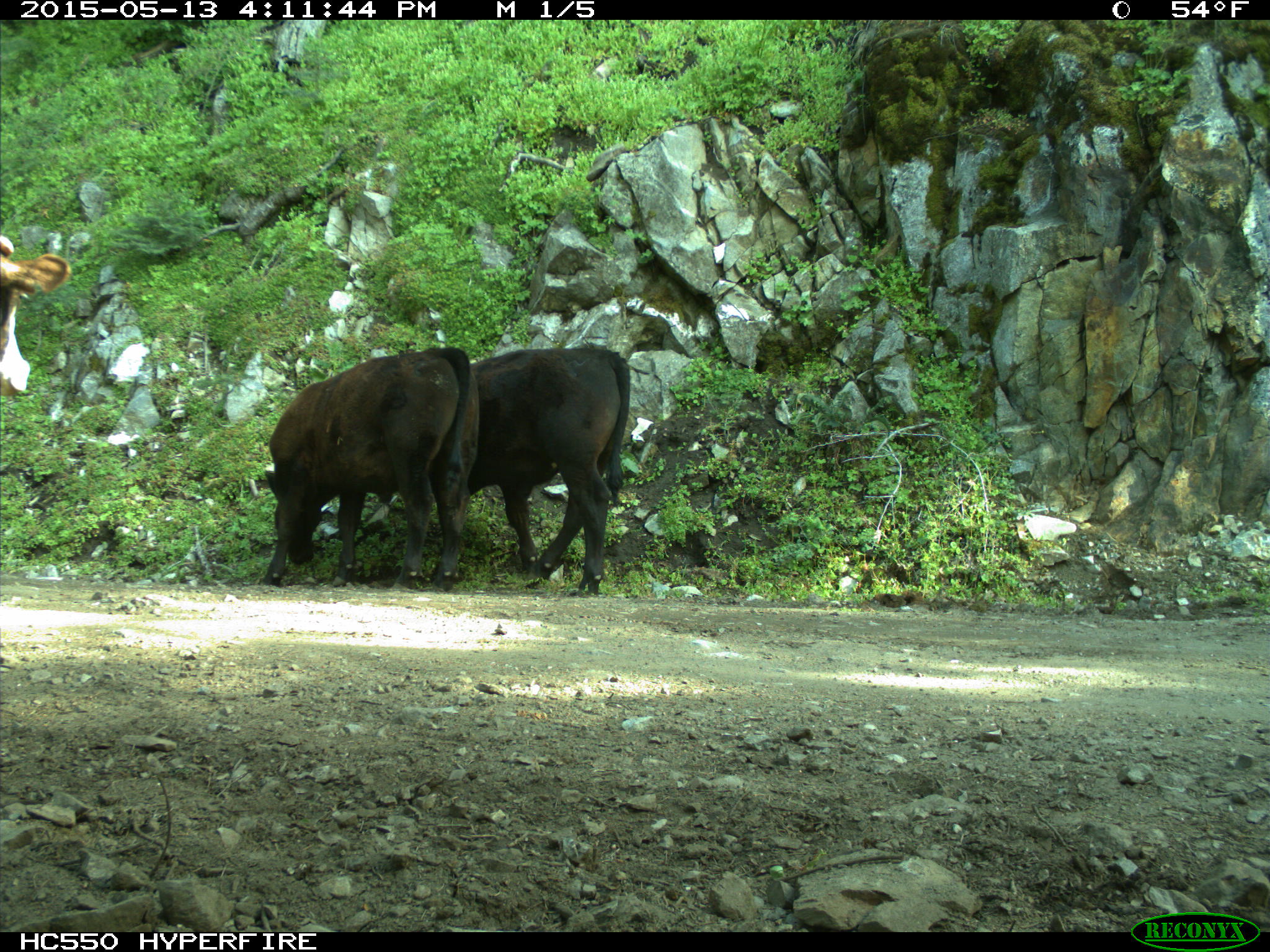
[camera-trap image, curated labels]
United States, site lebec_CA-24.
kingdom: Animalia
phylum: Chordata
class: Mammalia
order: Artiodactyla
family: Bovidae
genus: Bos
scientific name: Bos taurus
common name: domestic cow